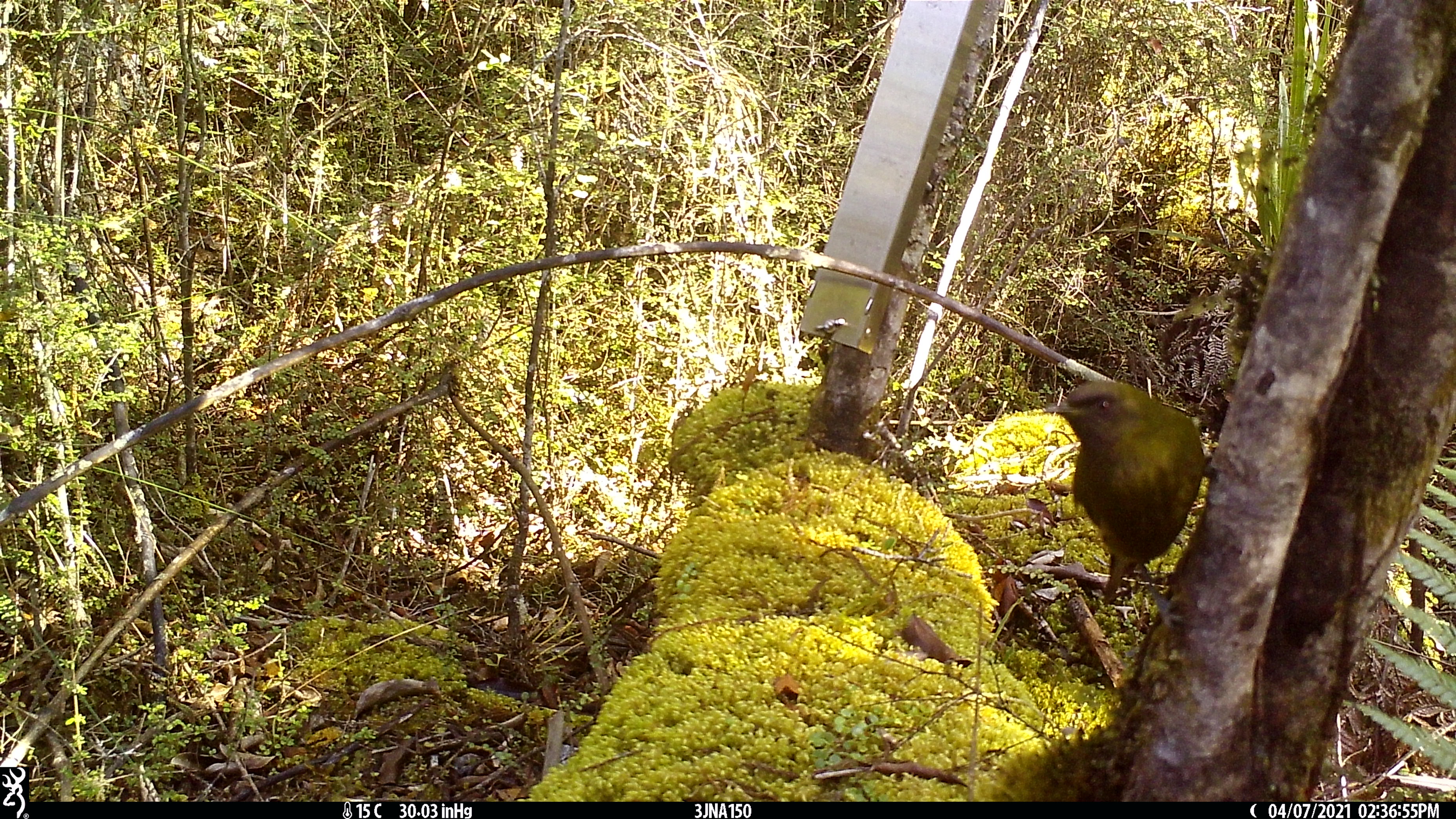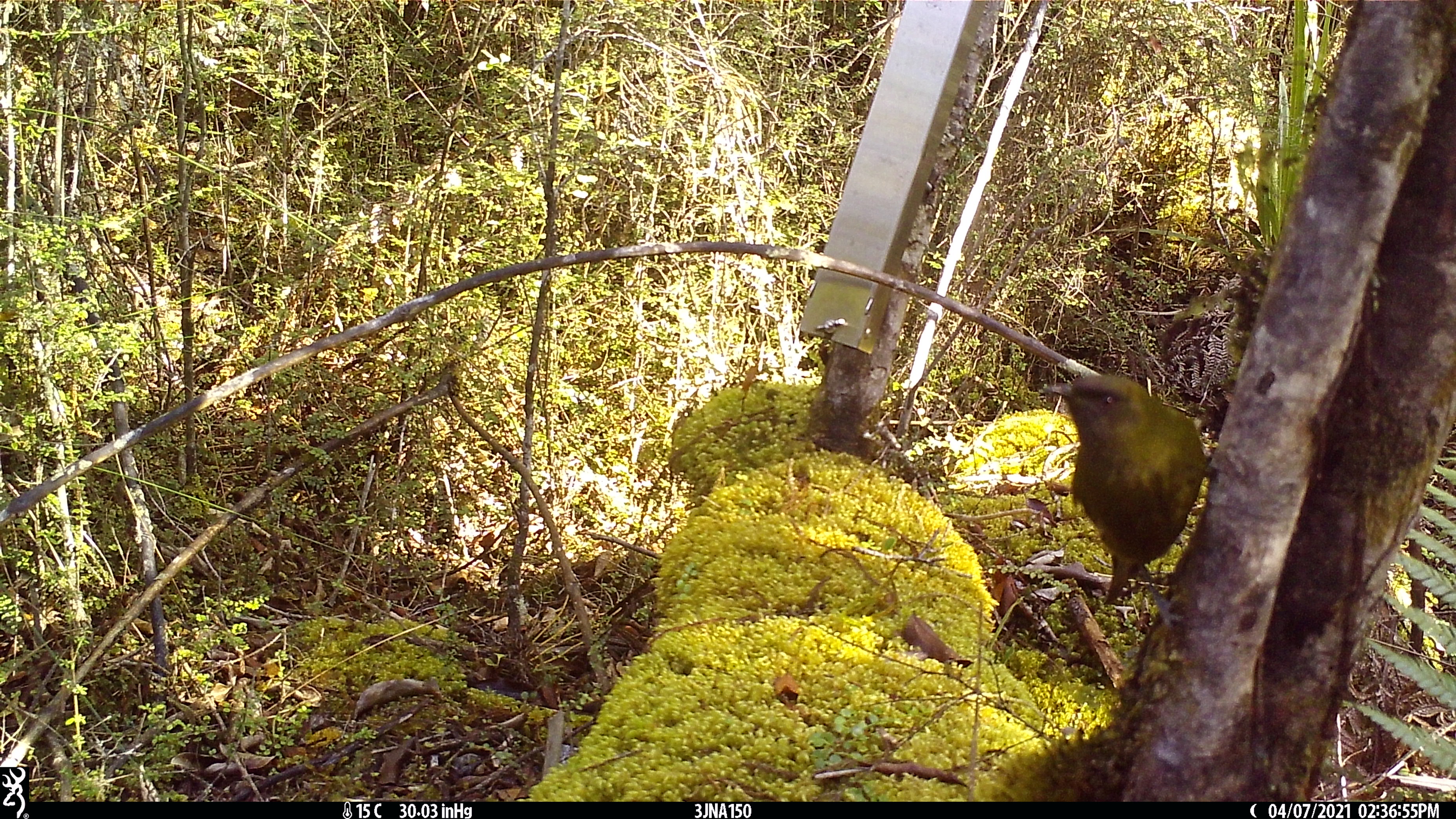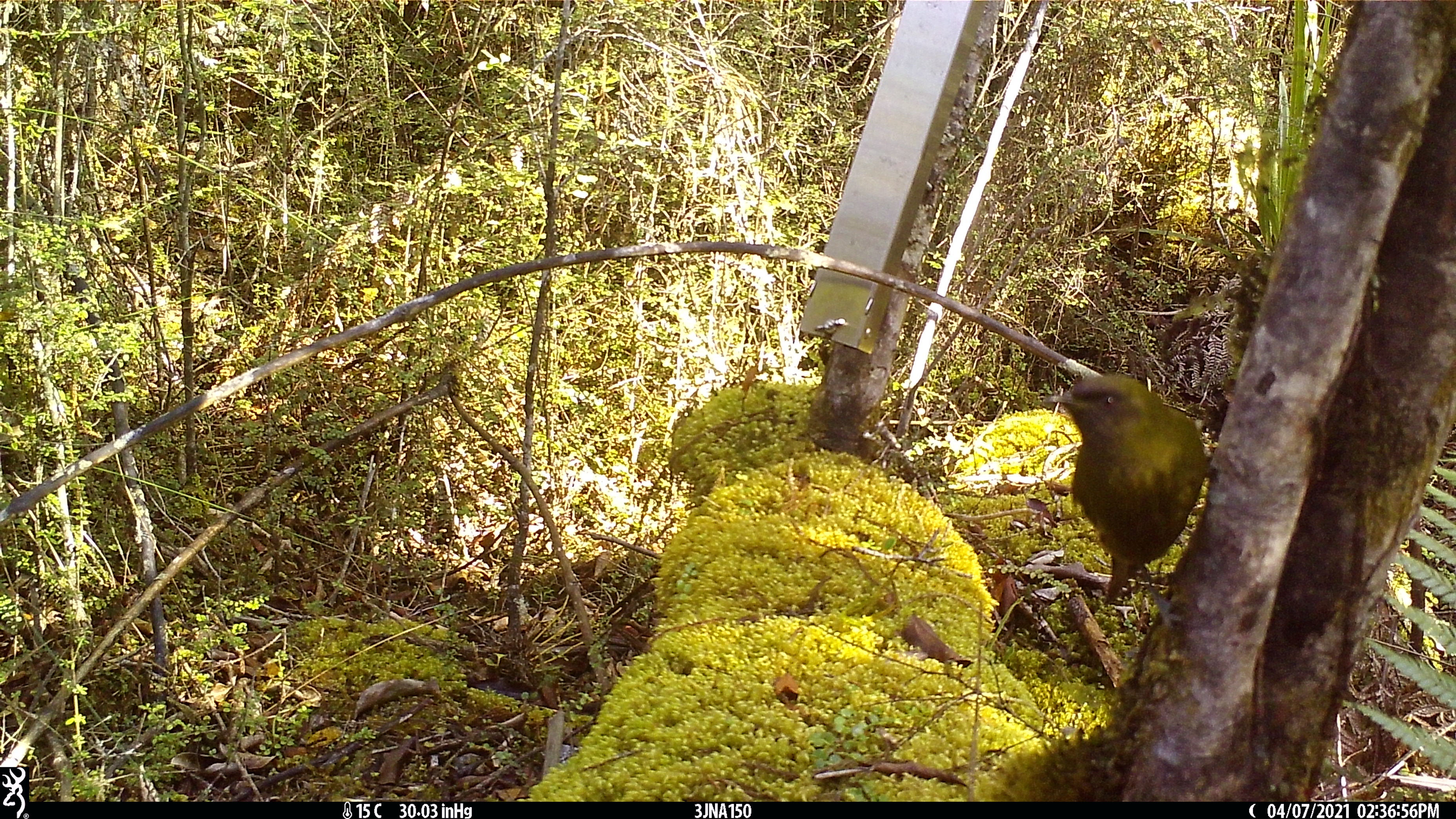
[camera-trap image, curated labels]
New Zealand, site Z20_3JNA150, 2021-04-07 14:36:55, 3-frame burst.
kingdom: Animalia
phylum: Chordata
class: Aves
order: Passeriformes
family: Meliphagidae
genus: Anthornis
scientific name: Anthornis melanura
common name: new zealand bellbird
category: bellbird